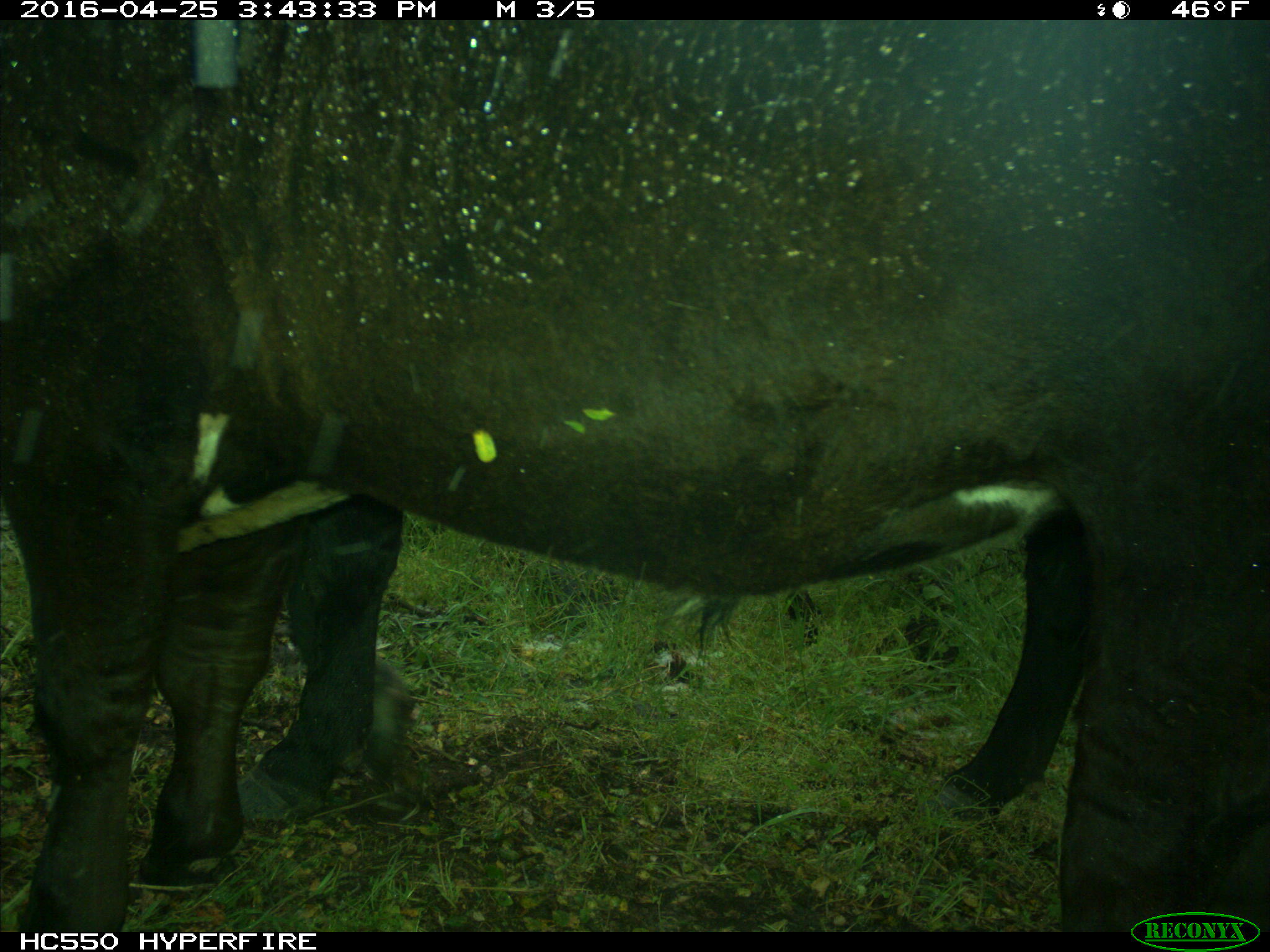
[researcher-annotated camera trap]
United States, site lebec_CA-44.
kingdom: Animalia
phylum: Chordata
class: Mammalia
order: Artiodactyla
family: Bovidae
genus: Bos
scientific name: Bos taurus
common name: domestic cow